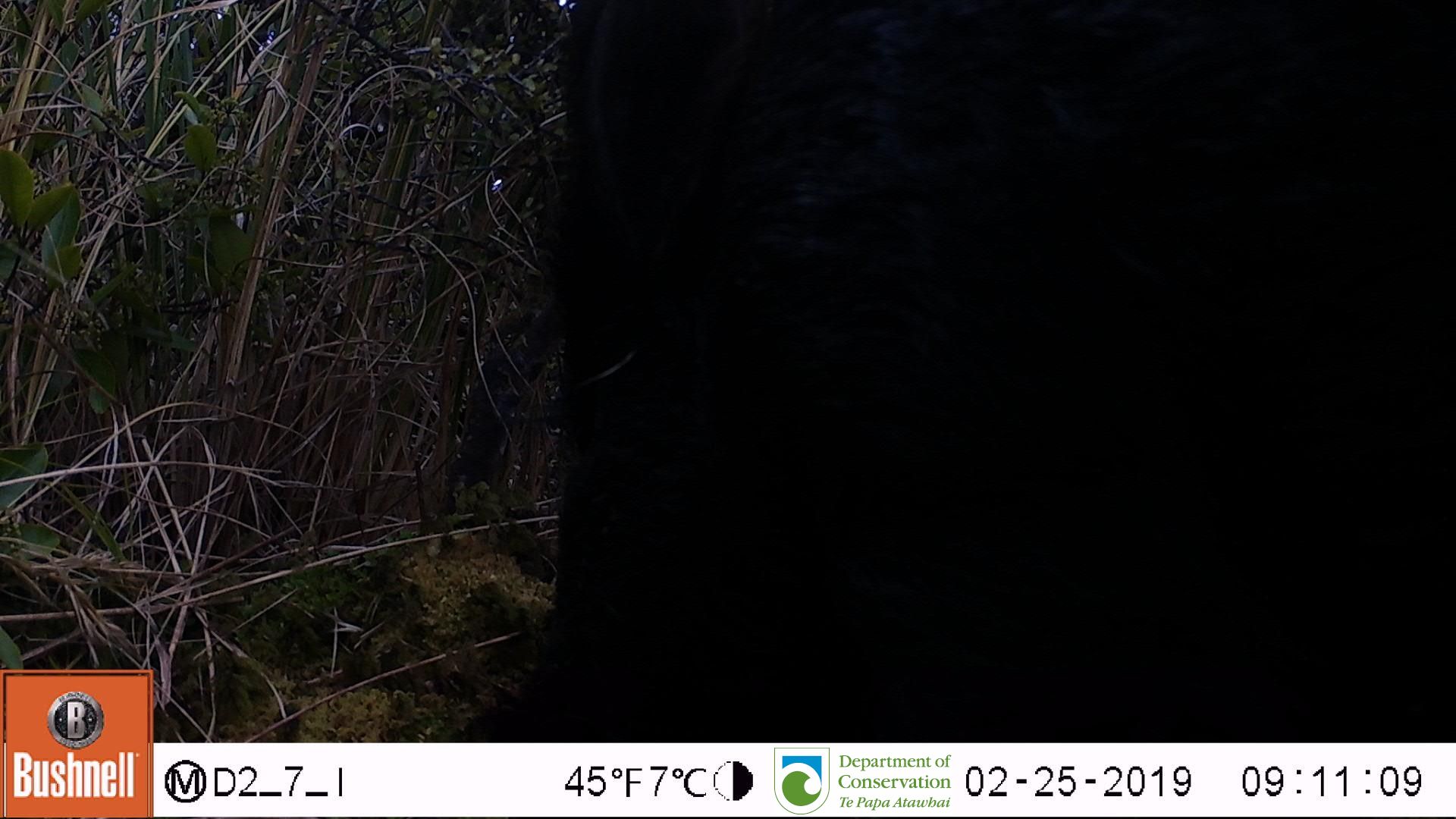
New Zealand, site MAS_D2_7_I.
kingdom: Animalia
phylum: Chordata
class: Mammalia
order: Artiodactyla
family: Suidae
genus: Sus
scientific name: Sus scrofa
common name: pig